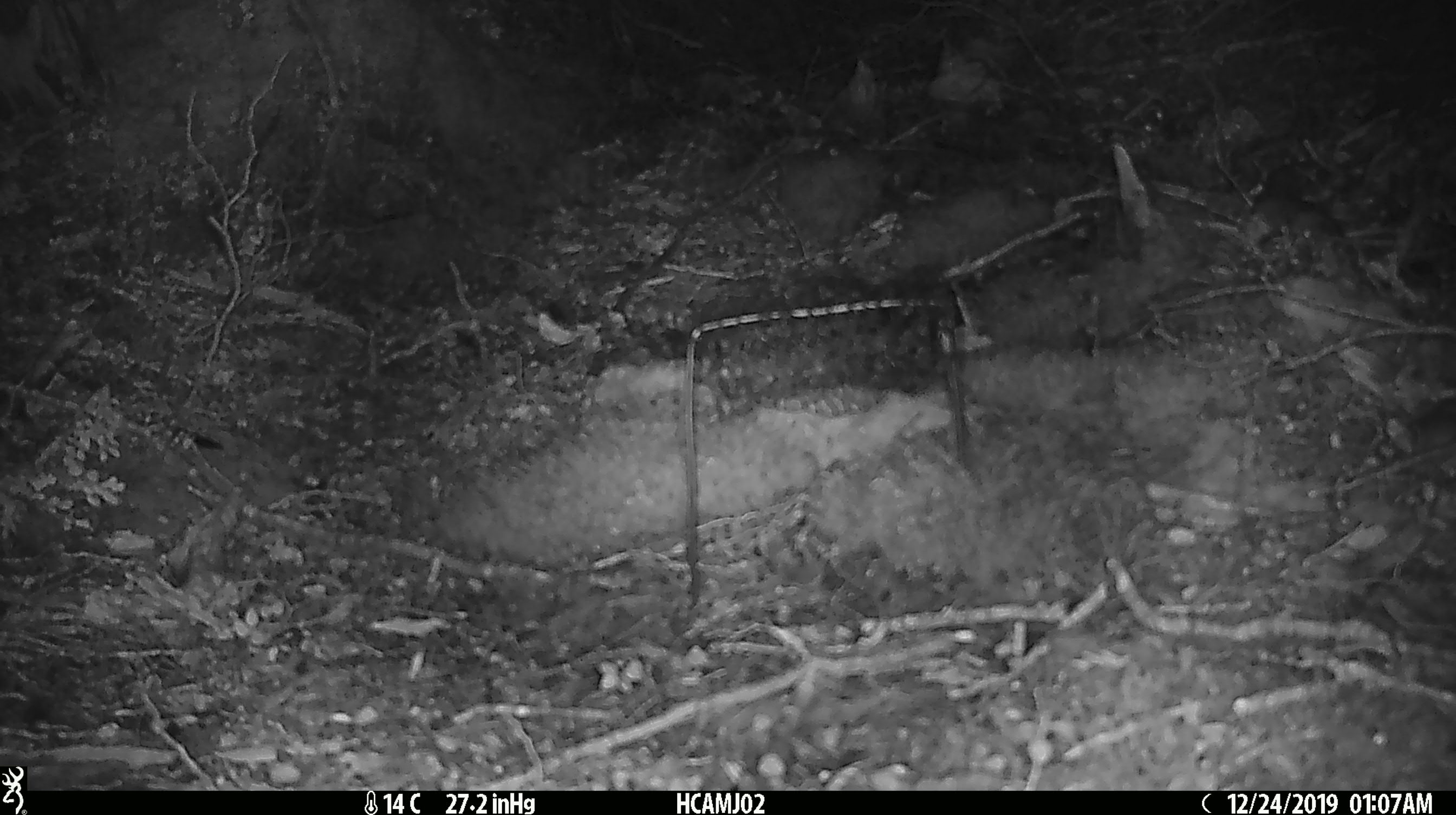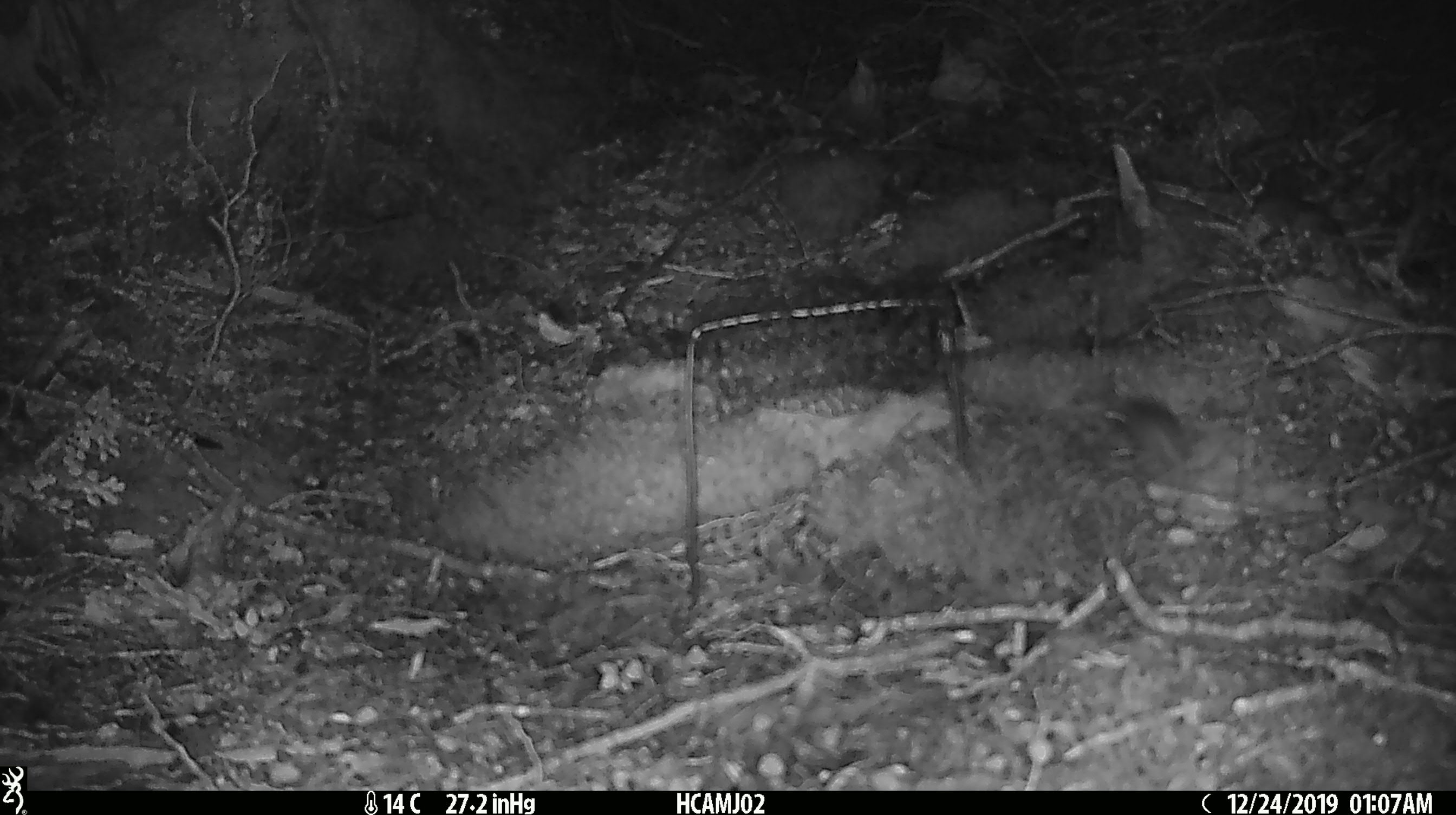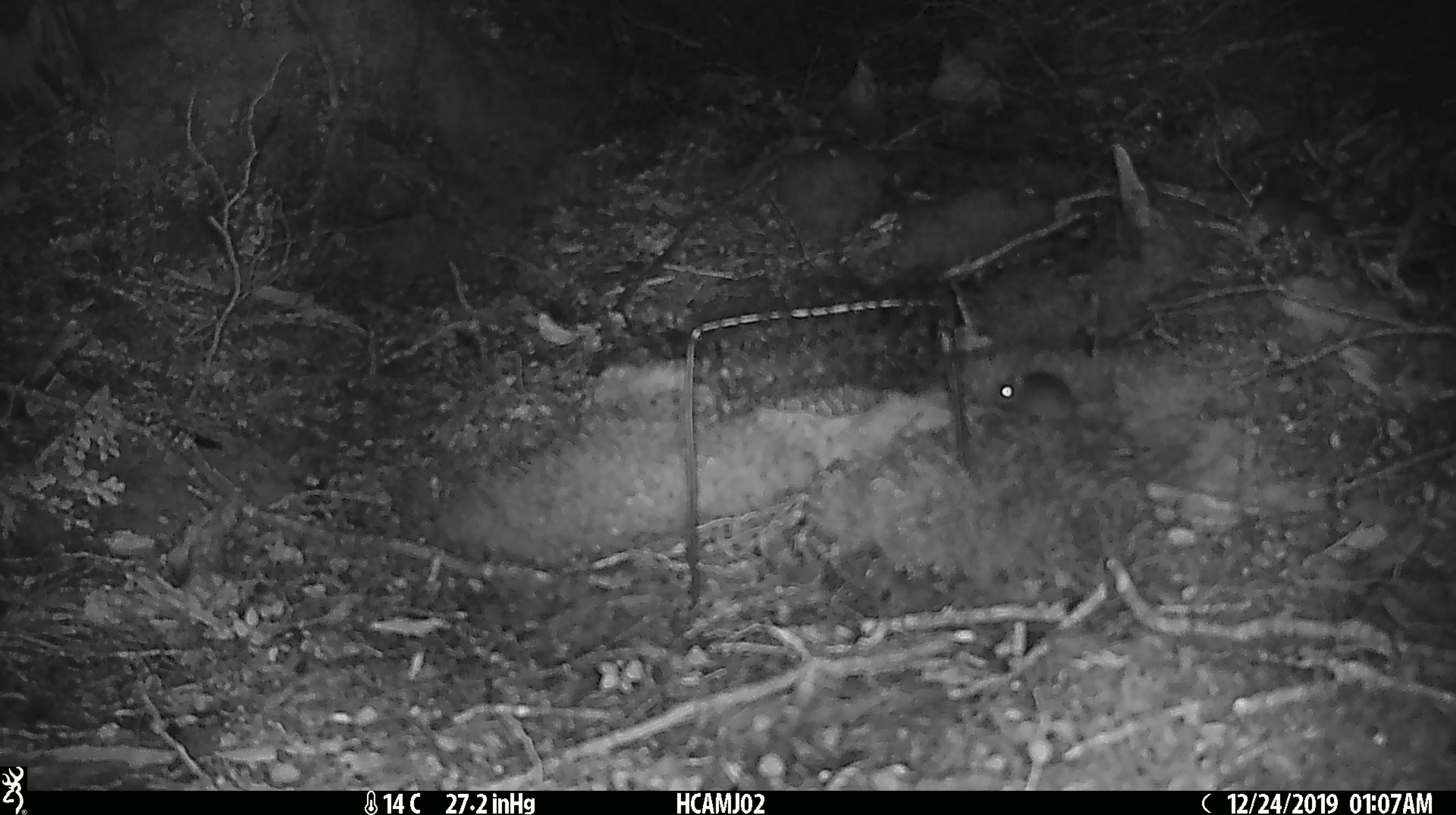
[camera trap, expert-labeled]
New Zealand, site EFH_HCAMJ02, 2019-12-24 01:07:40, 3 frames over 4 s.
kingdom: Animalia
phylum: Chordata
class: Mammalia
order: Rodentia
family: Muridae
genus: Mus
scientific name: Mus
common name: mouse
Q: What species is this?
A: Mouse (Mus).